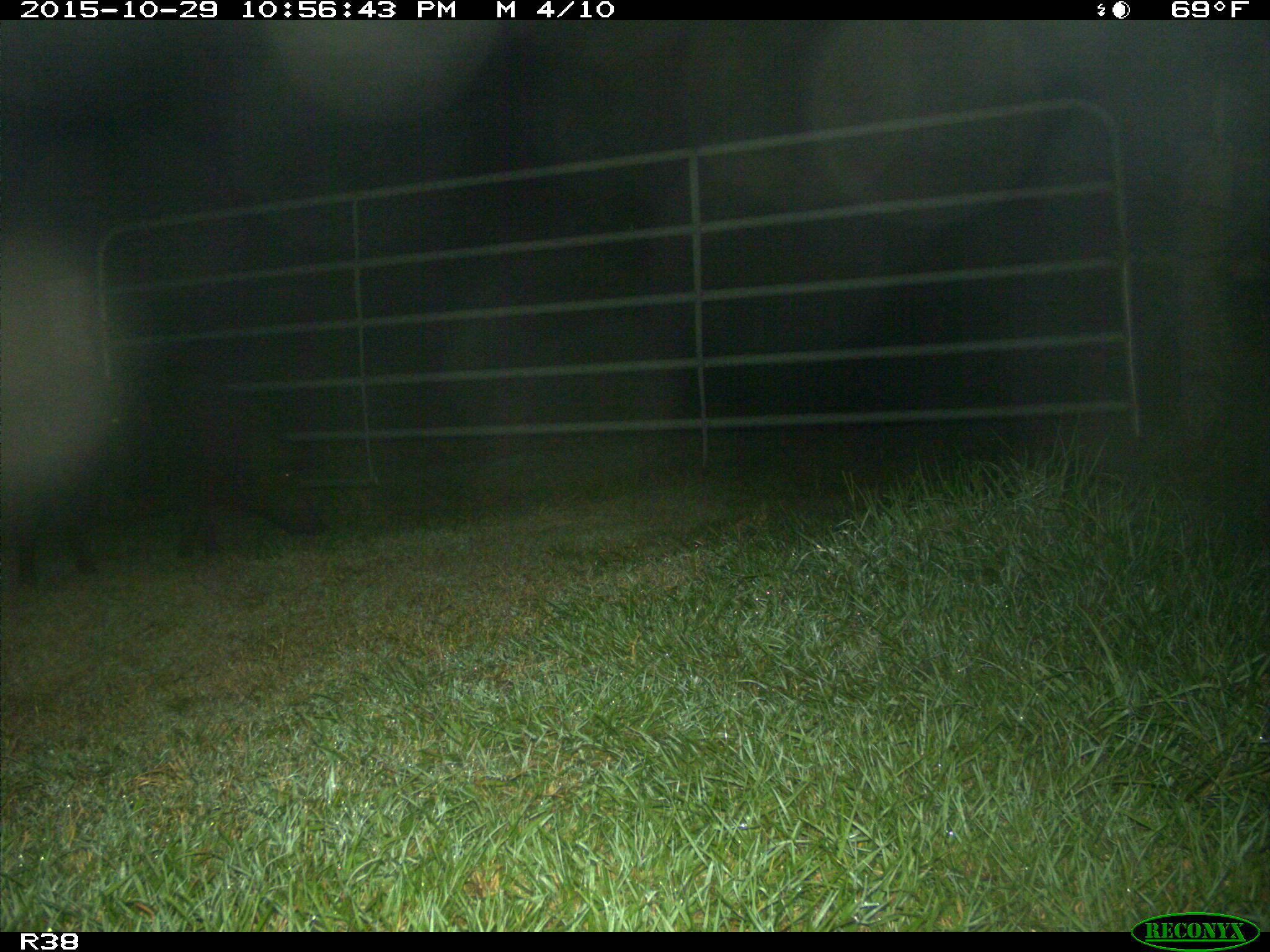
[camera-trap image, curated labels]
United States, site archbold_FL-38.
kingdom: Animalia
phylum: Chordata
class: Mammalia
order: Artiodactyla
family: Suidae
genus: Sus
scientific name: Sus scrofa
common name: wild boar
Sus scrofa (wild boar).